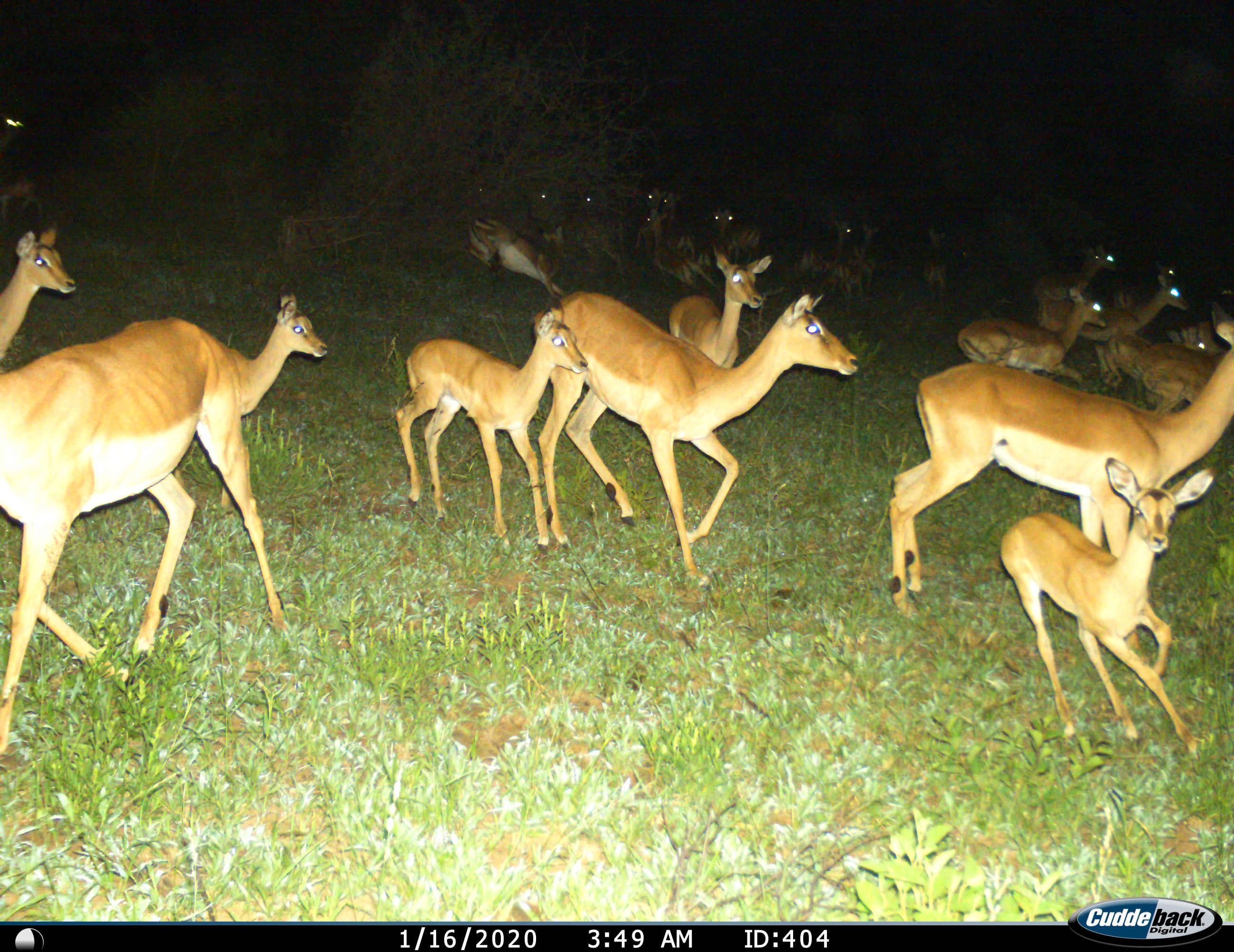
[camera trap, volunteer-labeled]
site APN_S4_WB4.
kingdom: Animalia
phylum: Chordata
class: Mammalia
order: Artiodactyla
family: Bovidae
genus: Aepyceros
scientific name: Aepyceros melampus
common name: impala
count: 11-50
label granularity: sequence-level